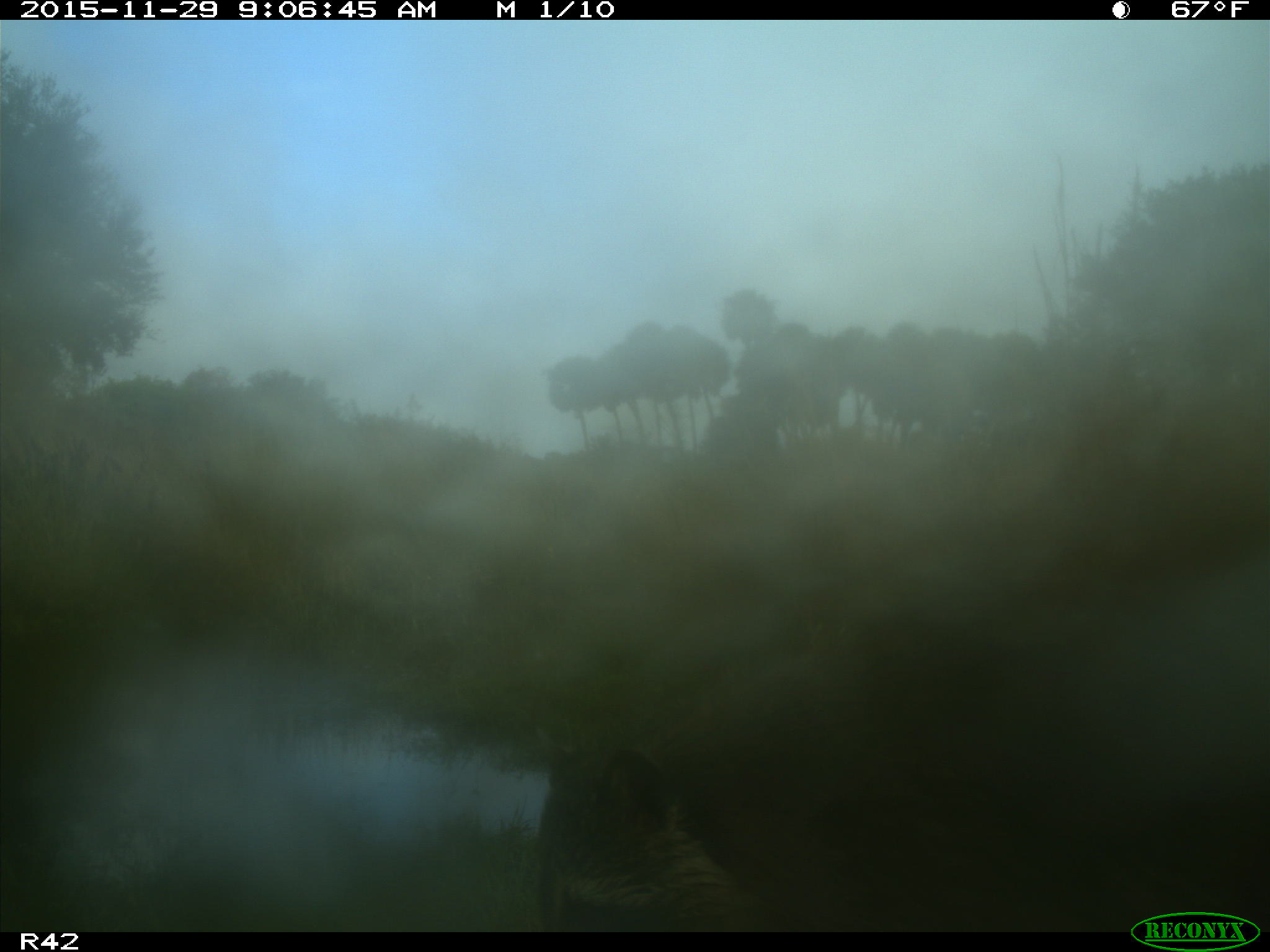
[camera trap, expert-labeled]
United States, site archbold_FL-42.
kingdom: Animalia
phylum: Chordata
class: Mammalia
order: Artiodactyla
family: Suidae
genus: Sus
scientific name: Sus scrofa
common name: wild boar